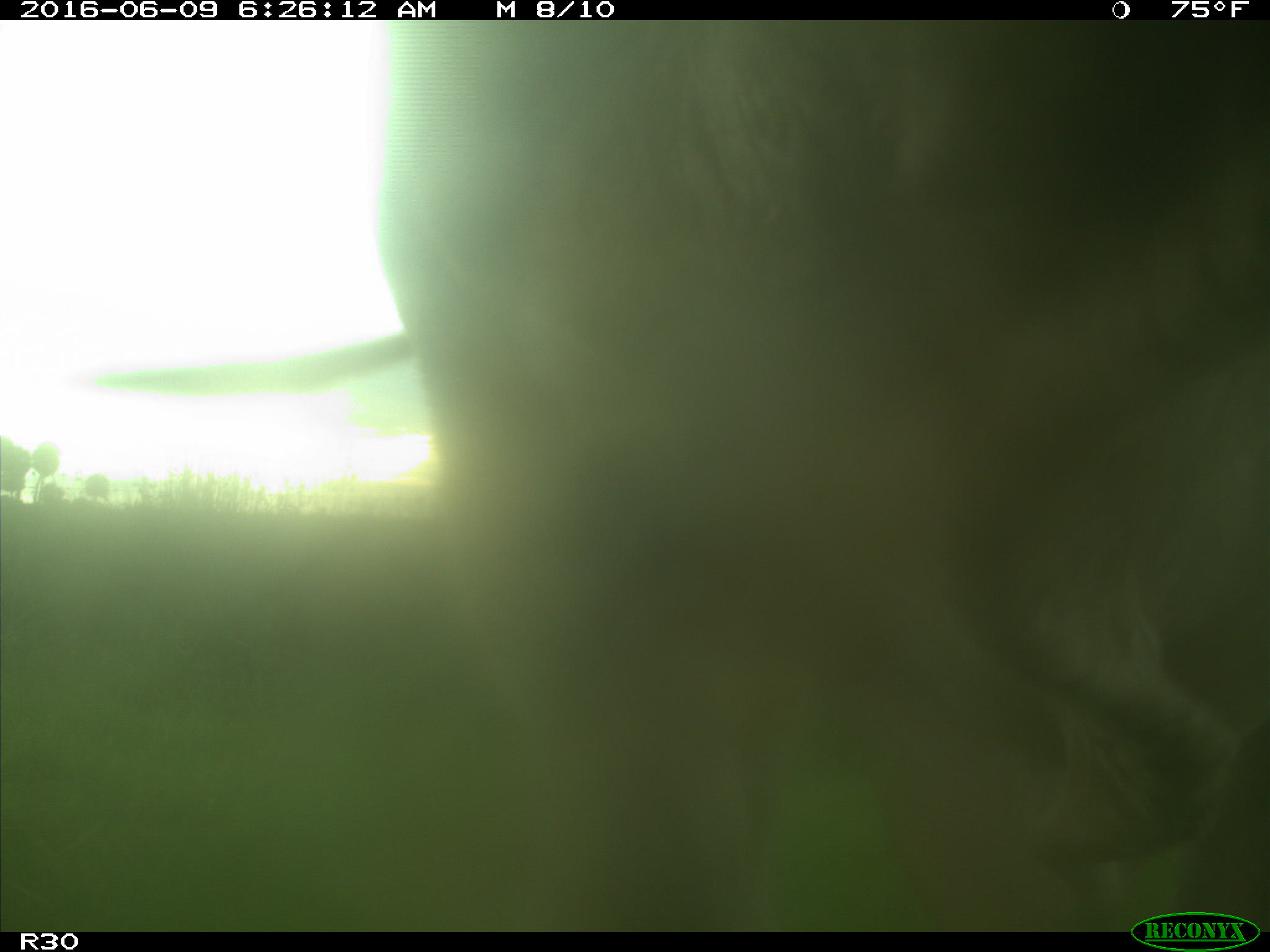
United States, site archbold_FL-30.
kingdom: Animalia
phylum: Chordata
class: Mammalia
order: Artiodactyla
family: Bovidae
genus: Bos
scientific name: Bos taurus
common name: domestic cow